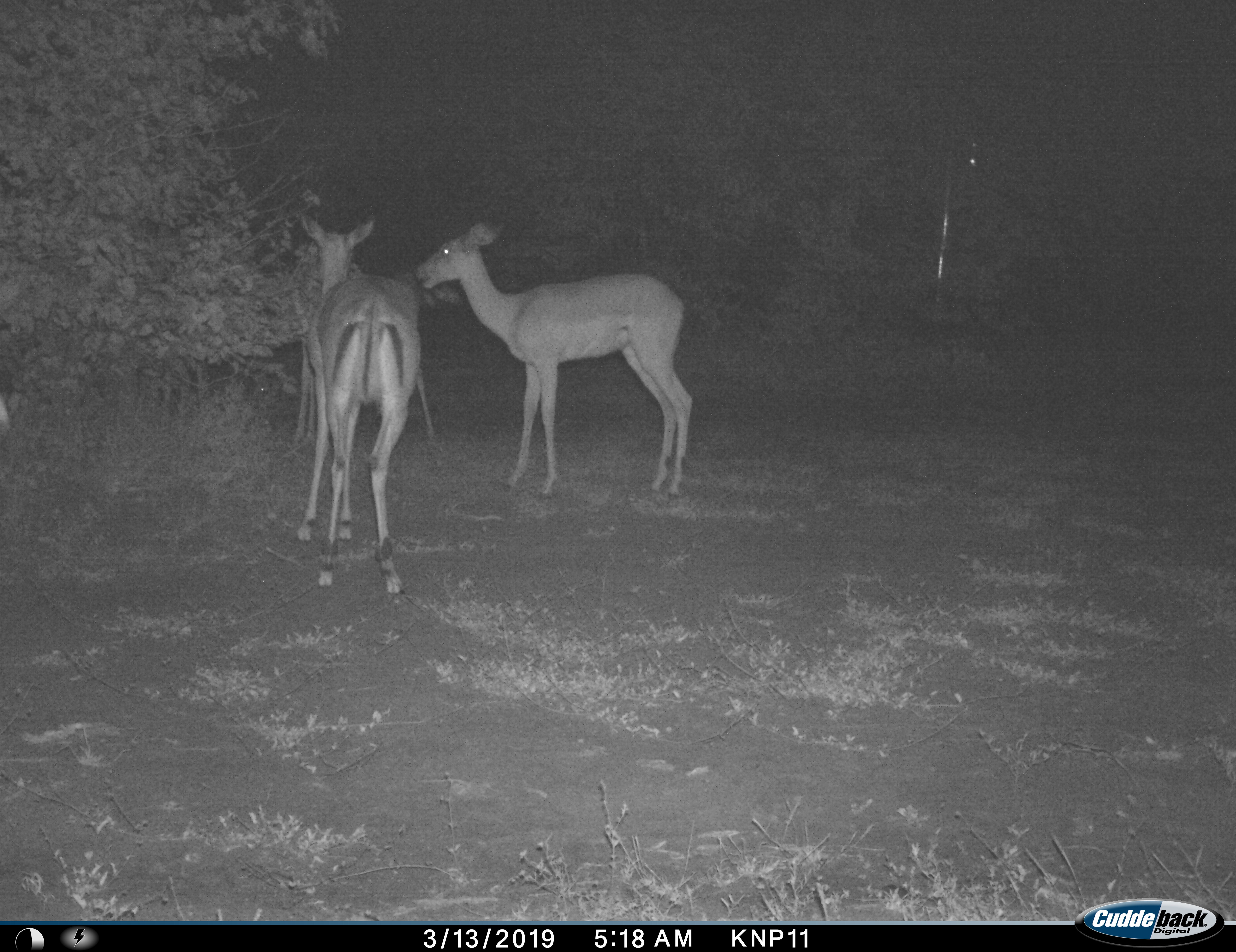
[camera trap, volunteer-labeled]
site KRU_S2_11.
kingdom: Animalia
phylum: Chordata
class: Mammalia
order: Artiodactyla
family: Bovidae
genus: Aepyceros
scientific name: Aepyceros melampus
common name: impala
Impala (Aepyceros melampus), count 3. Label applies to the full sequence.